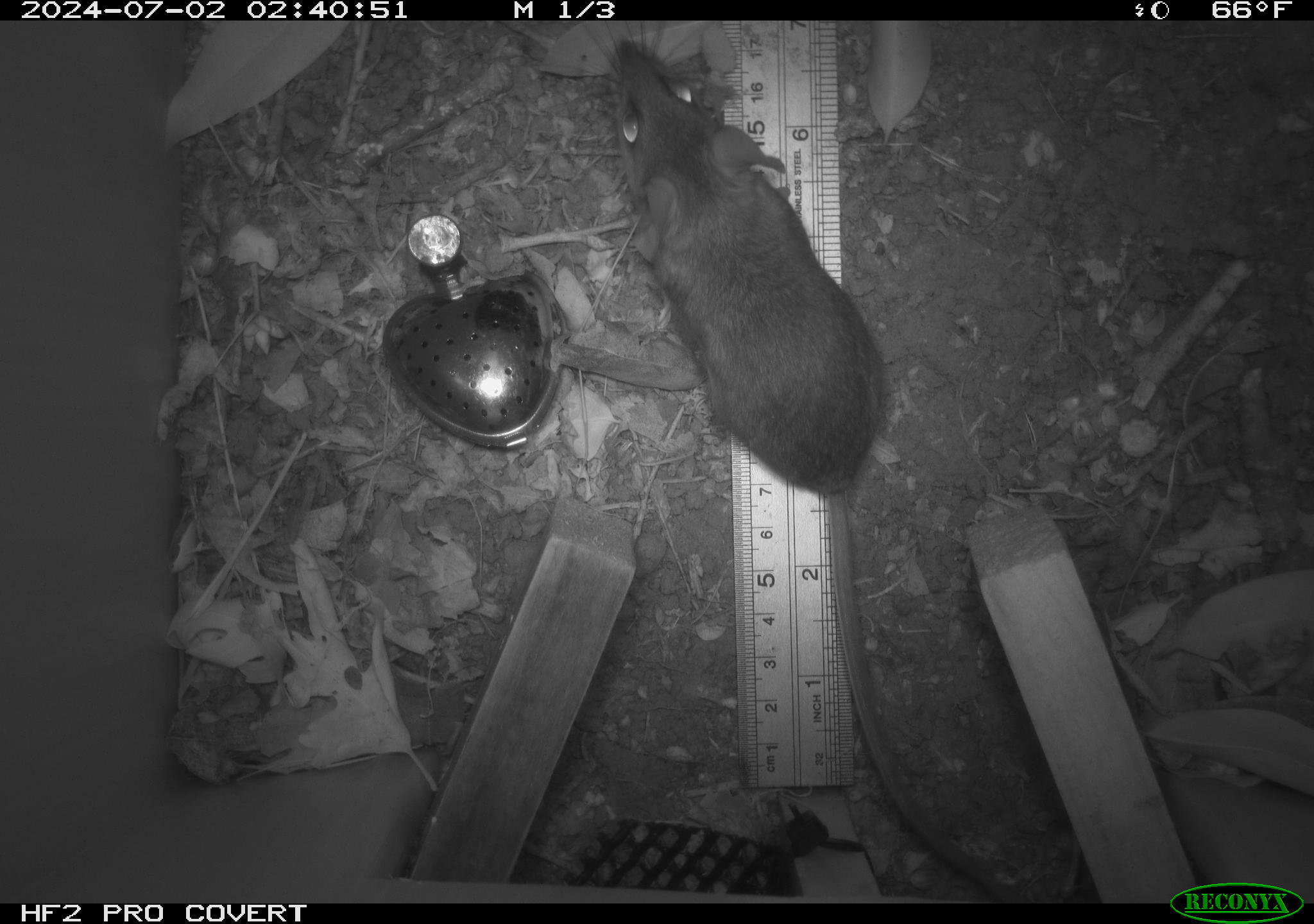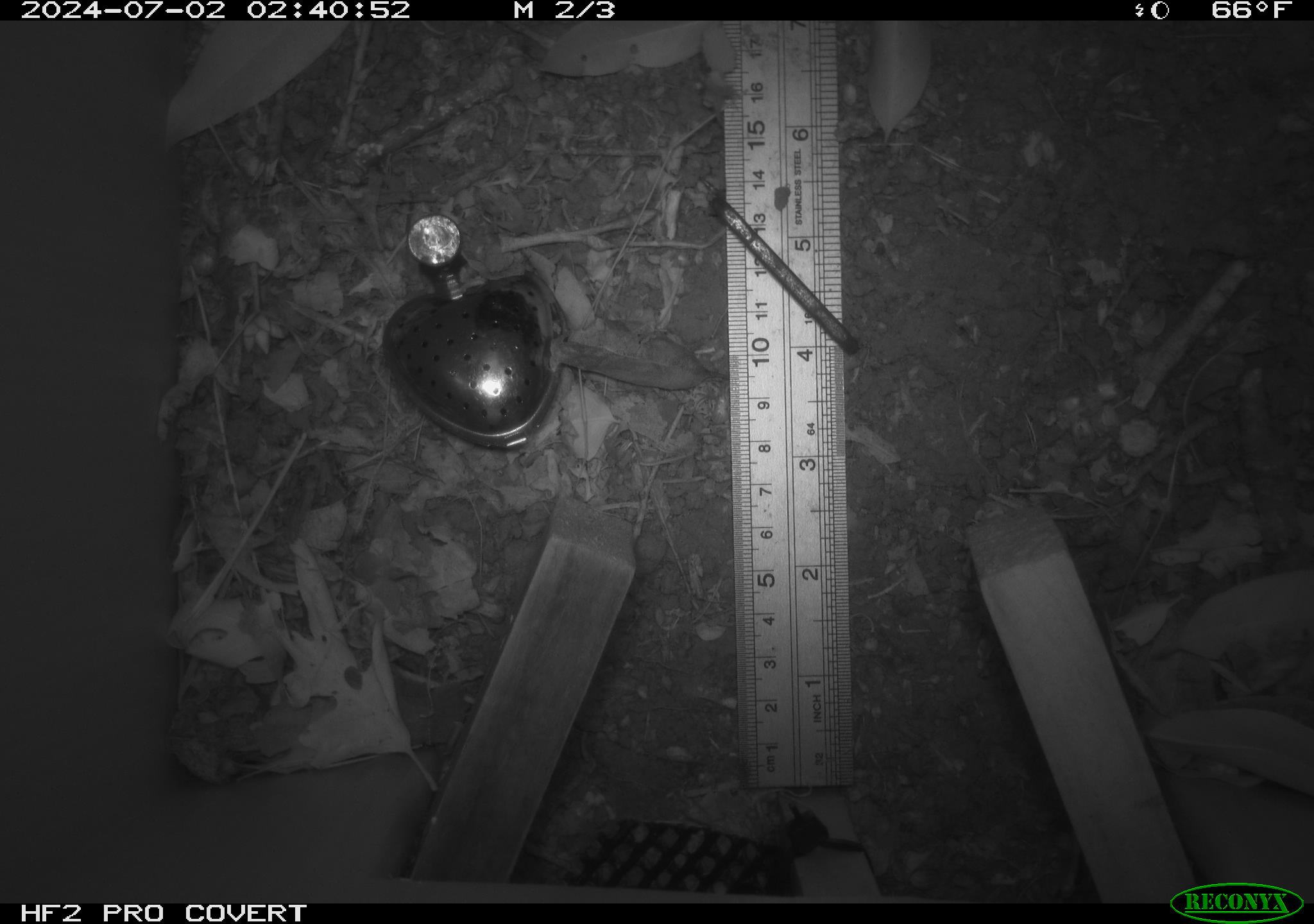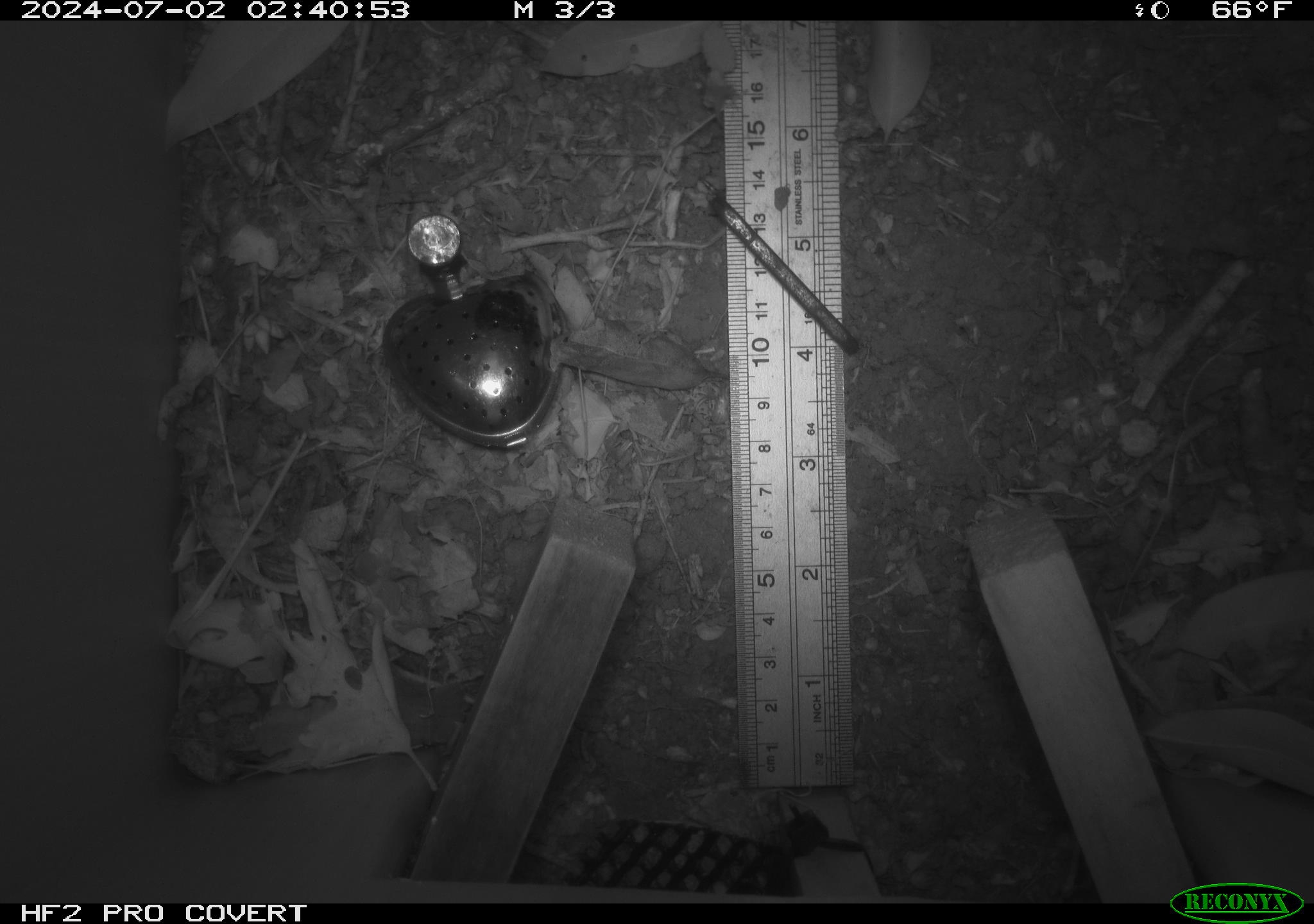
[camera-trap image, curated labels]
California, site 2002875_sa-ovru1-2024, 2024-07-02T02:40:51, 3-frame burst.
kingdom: Animalia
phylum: Chordata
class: Mammalia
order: Rodentia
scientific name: Rodentia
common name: rodent